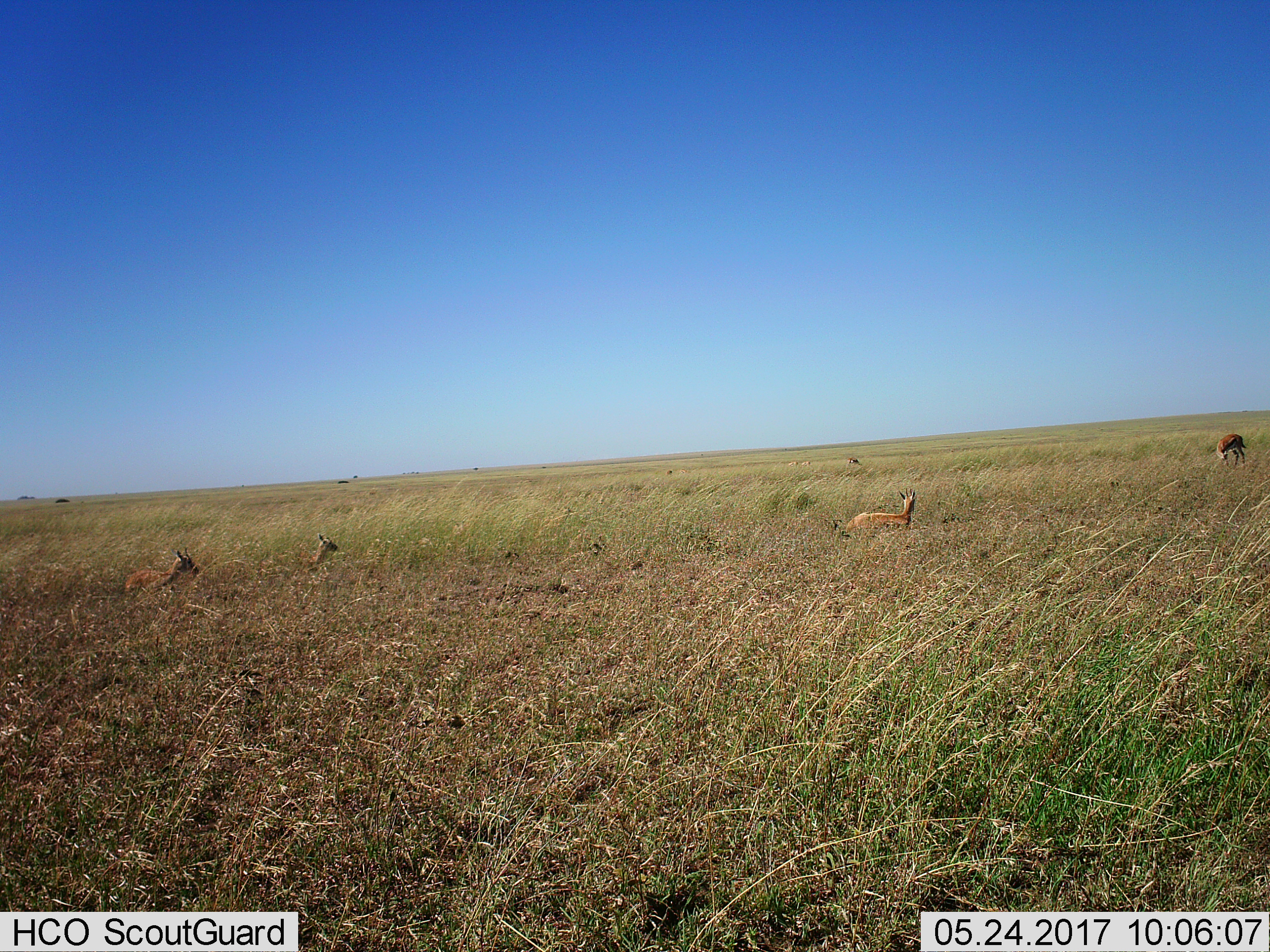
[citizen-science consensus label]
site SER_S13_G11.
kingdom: Animalia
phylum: Chordata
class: Mammalia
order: Artiodactyla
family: Bovidae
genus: Eudorcas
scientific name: Eudorcas thomsonii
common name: thomson's gazelle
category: gazellethomsons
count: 4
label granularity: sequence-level